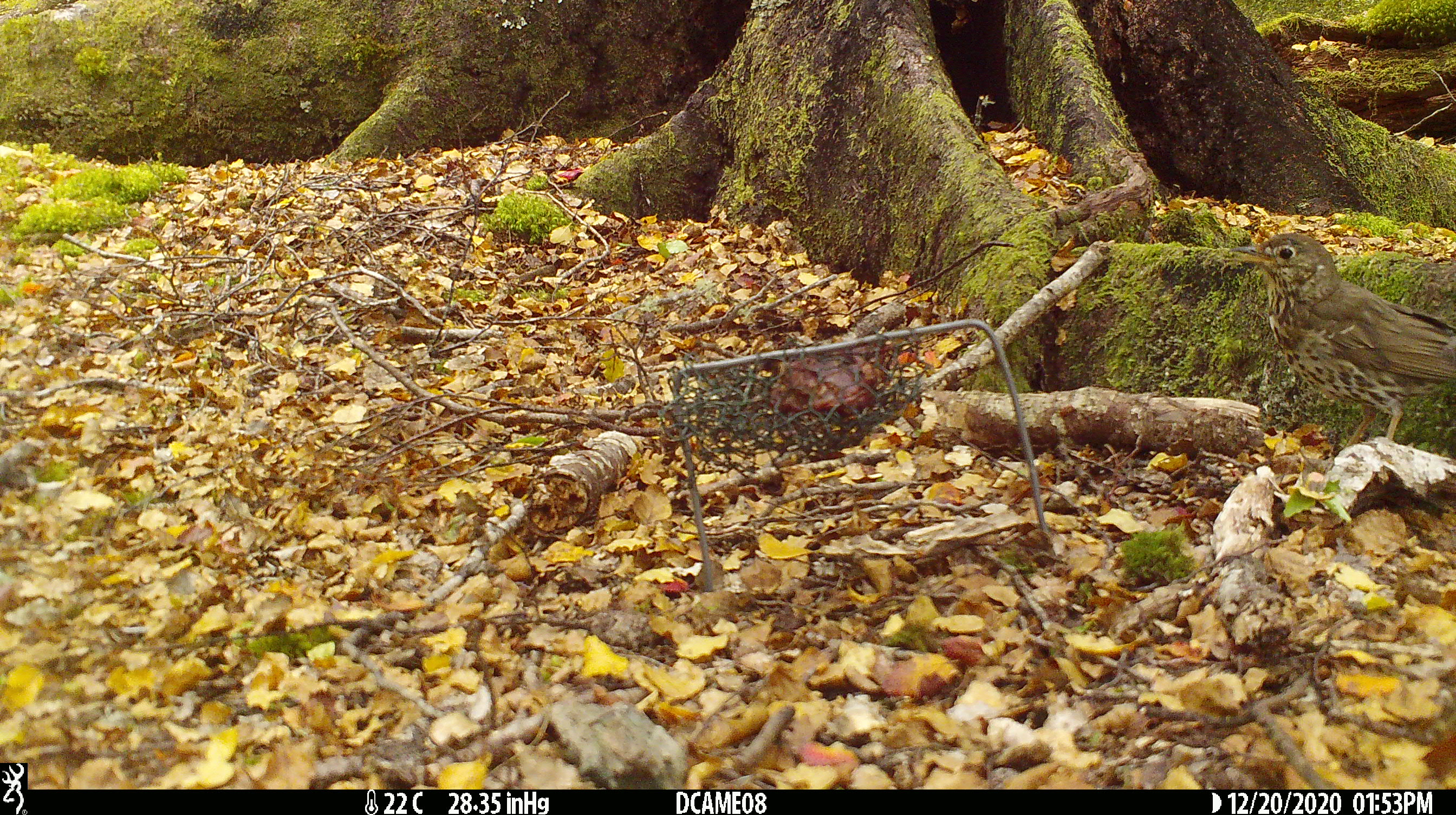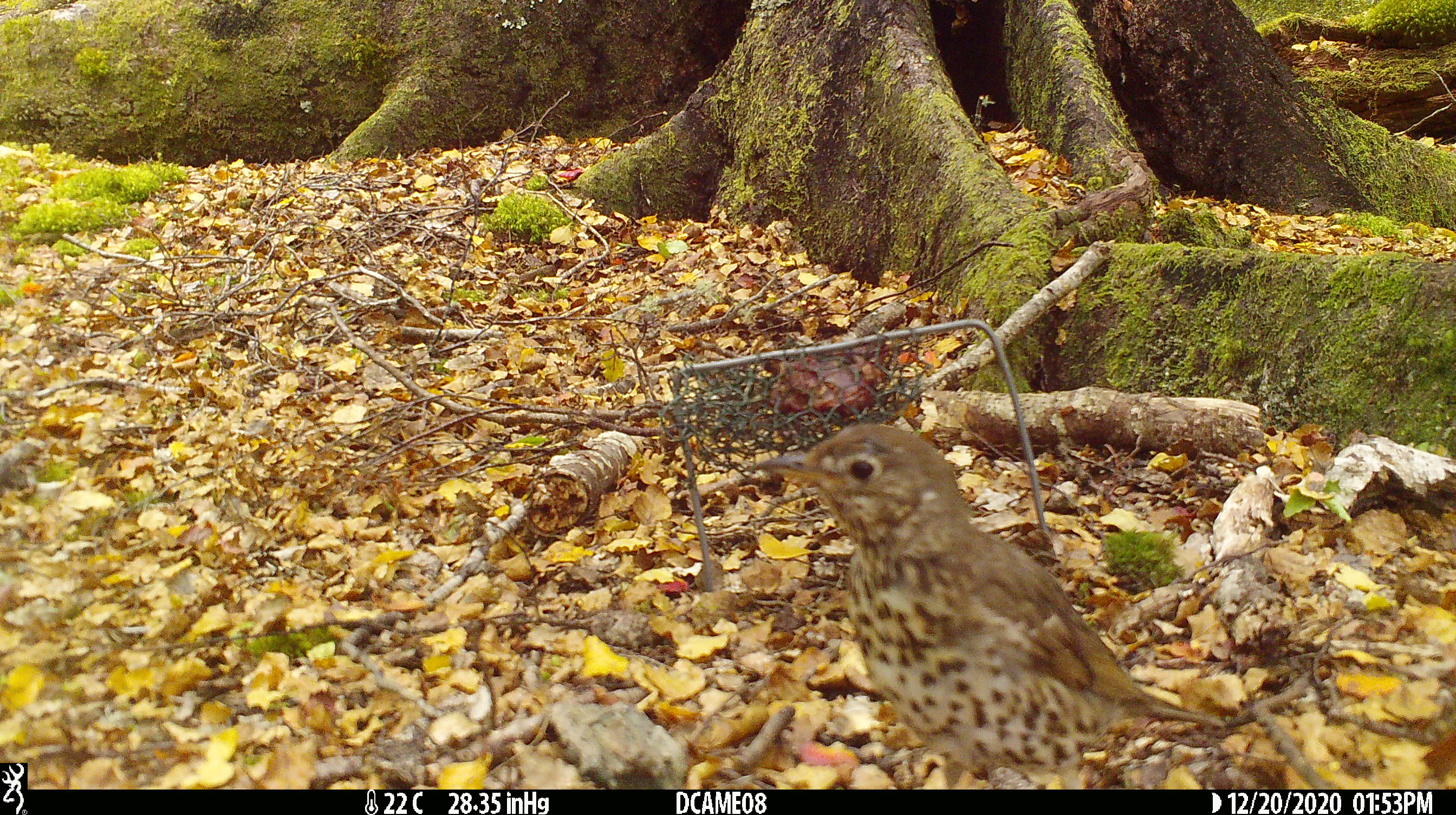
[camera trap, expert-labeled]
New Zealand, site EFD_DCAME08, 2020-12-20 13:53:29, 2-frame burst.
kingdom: Animalia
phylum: Chordata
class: Aves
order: Passeriformes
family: Turdidae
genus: Turdus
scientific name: Turdus philomelos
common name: song thrush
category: thrush